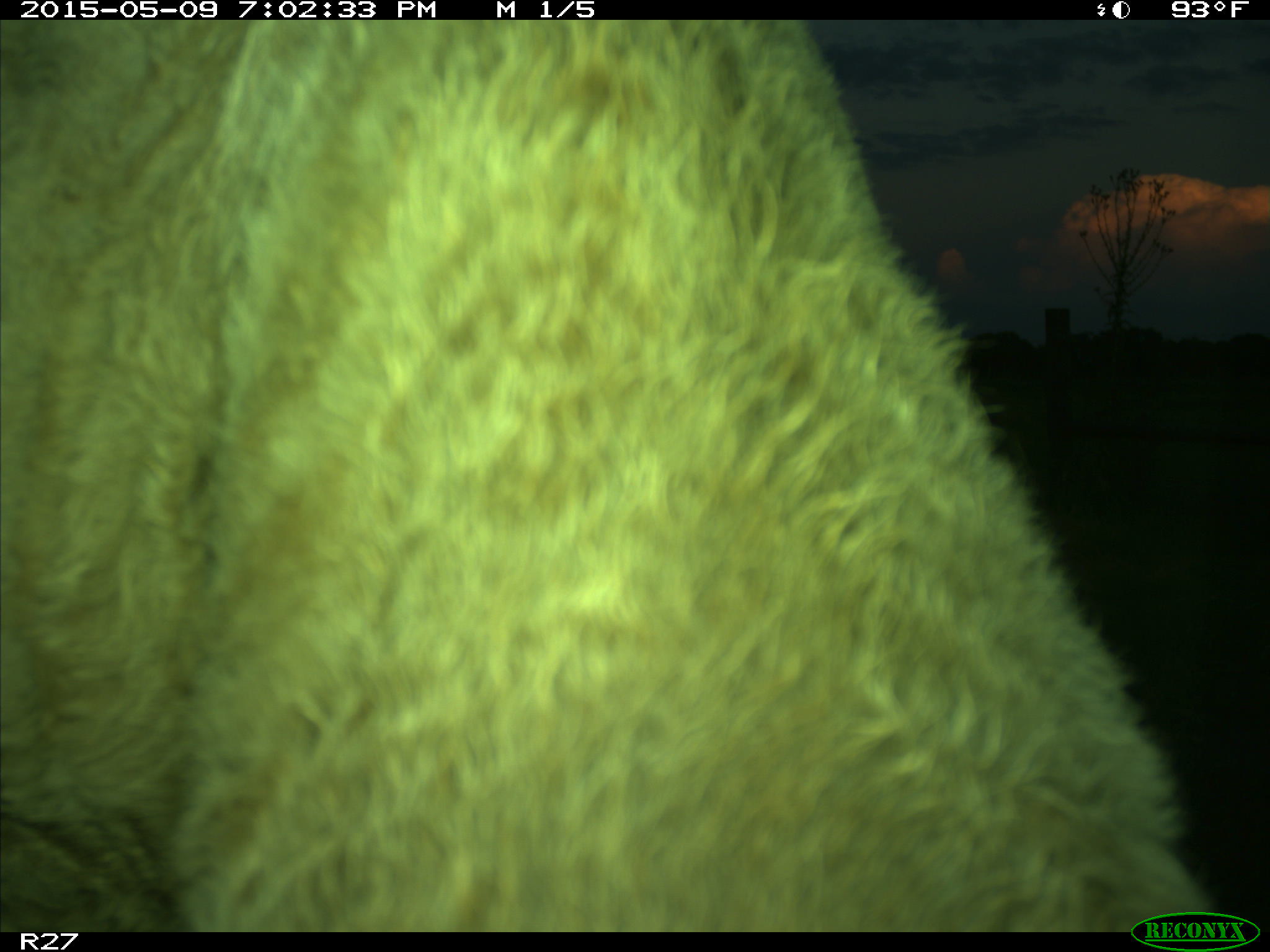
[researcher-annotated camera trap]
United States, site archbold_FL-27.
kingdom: Animalia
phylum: Chordata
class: Mammalia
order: Artiodactyla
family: Bovidae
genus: Bos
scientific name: Bos taurus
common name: domestic cow